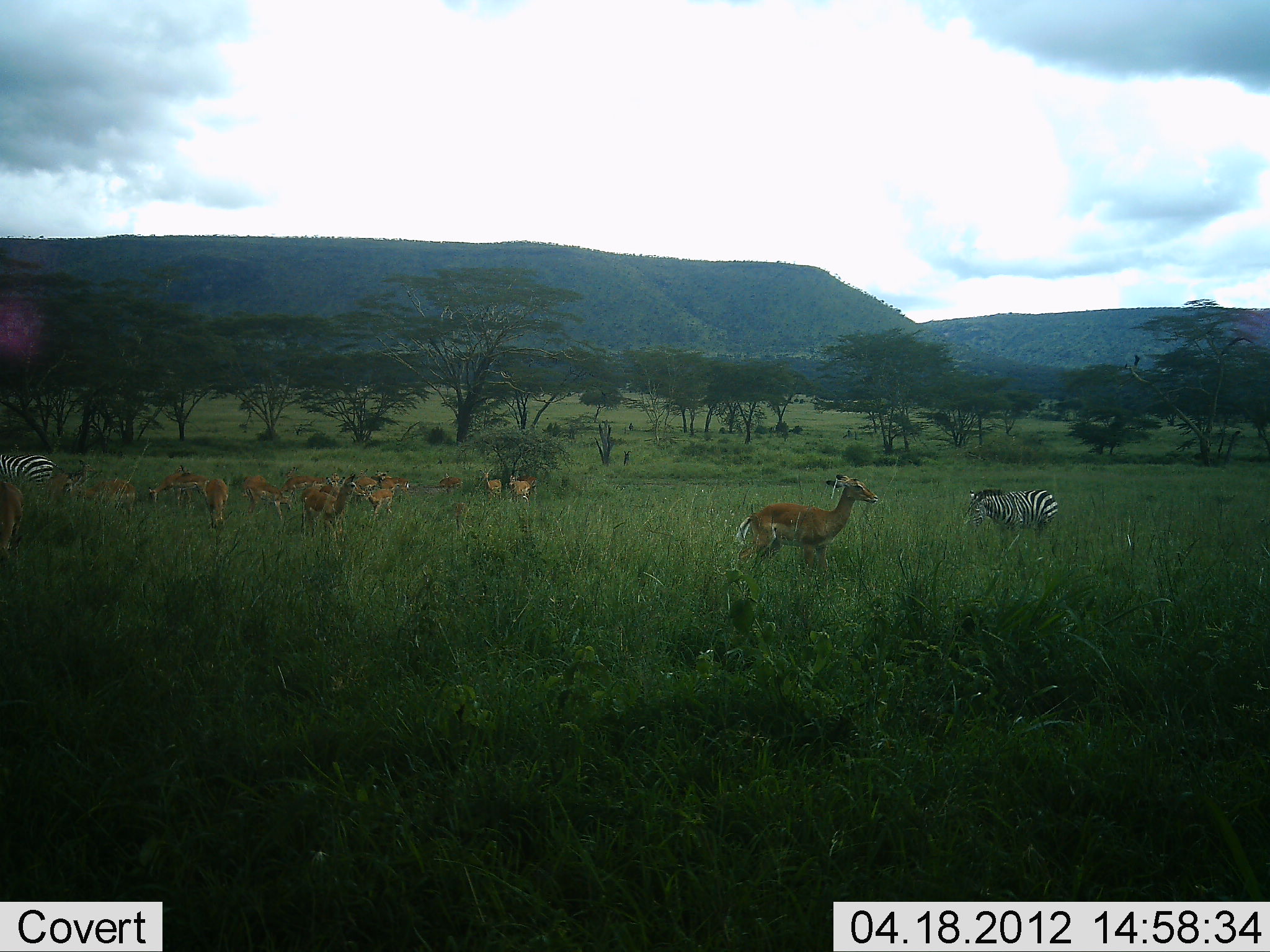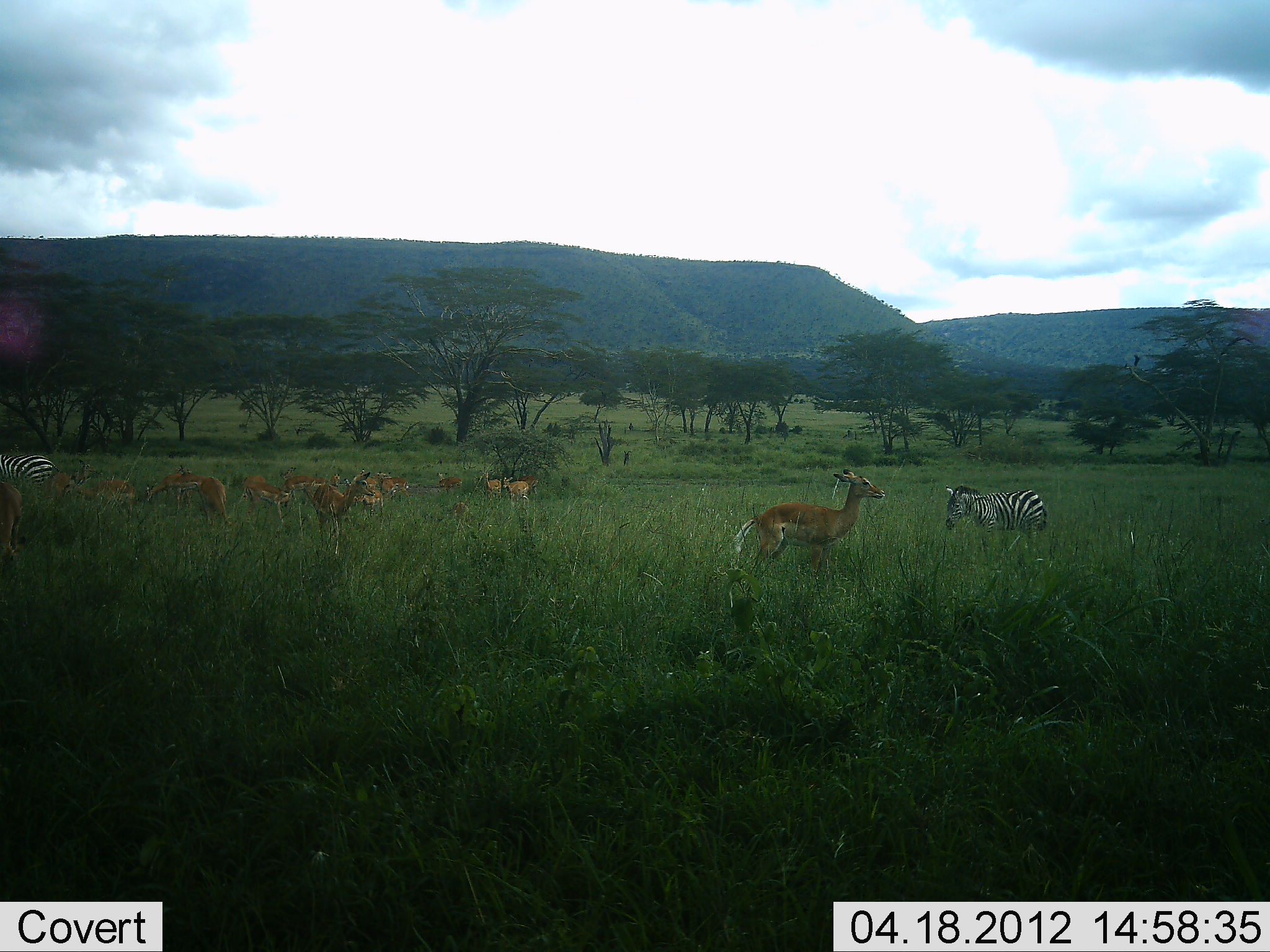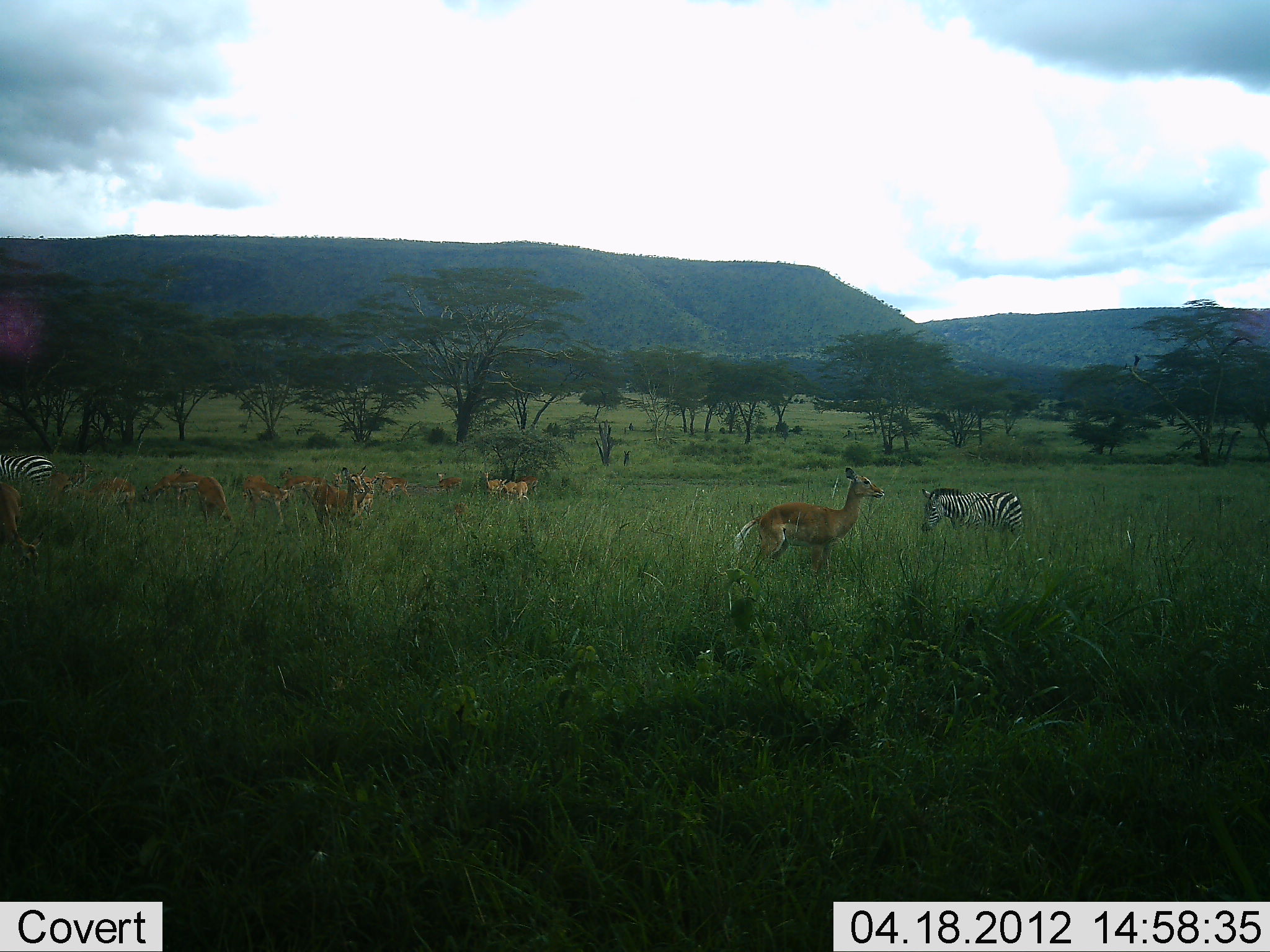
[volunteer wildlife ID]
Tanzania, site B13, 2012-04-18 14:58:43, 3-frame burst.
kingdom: Animalia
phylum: Chordata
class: Mammalia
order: Artiodactyla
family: Bovidae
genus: Aepyceros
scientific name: Aepyceros melampus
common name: impala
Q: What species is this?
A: Impala (Aepyceros melampus).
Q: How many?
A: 11-50.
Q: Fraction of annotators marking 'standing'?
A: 85%.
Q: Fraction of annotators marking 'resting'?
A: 15%.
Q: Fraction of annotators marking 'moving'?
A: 31%.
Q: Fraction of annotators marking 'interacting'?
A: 0%.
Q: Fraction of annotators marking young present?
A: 0%.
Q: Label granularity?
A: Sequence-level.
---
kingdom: Animalia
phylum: Chordata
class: Mammalia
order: Perissodactyla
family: Equidae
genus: Equus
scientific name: Equus quagga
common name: plains zebra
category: zebra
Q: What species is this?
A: Zebra (plains zebra) (Equus quagga).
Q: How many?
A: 2.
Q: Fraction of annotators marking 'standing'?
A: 90%.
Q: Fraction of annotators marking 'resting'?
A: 5%.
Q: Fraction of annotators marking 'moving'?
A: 29%.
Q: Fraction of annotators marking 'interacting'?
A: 0%.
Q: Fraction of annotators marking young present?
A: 5%.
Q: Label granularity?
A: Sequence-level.